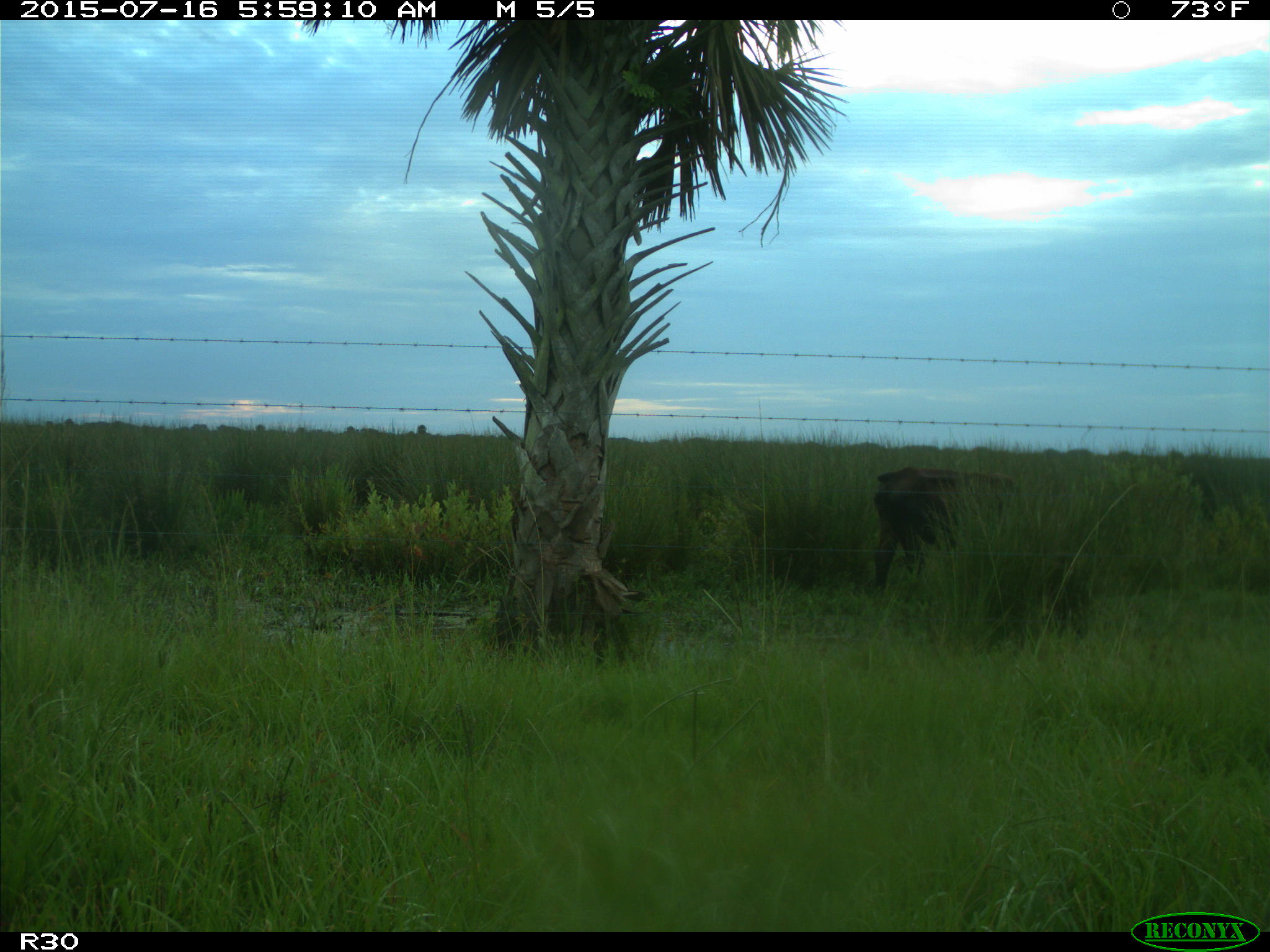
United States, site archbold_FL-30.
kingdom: Animalia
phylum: Chordata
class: Mammalia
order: Artiodactyla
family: Bovidae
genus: Bos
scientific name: Bos taurus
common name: domestic cow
Bos taurus (domestic cow).